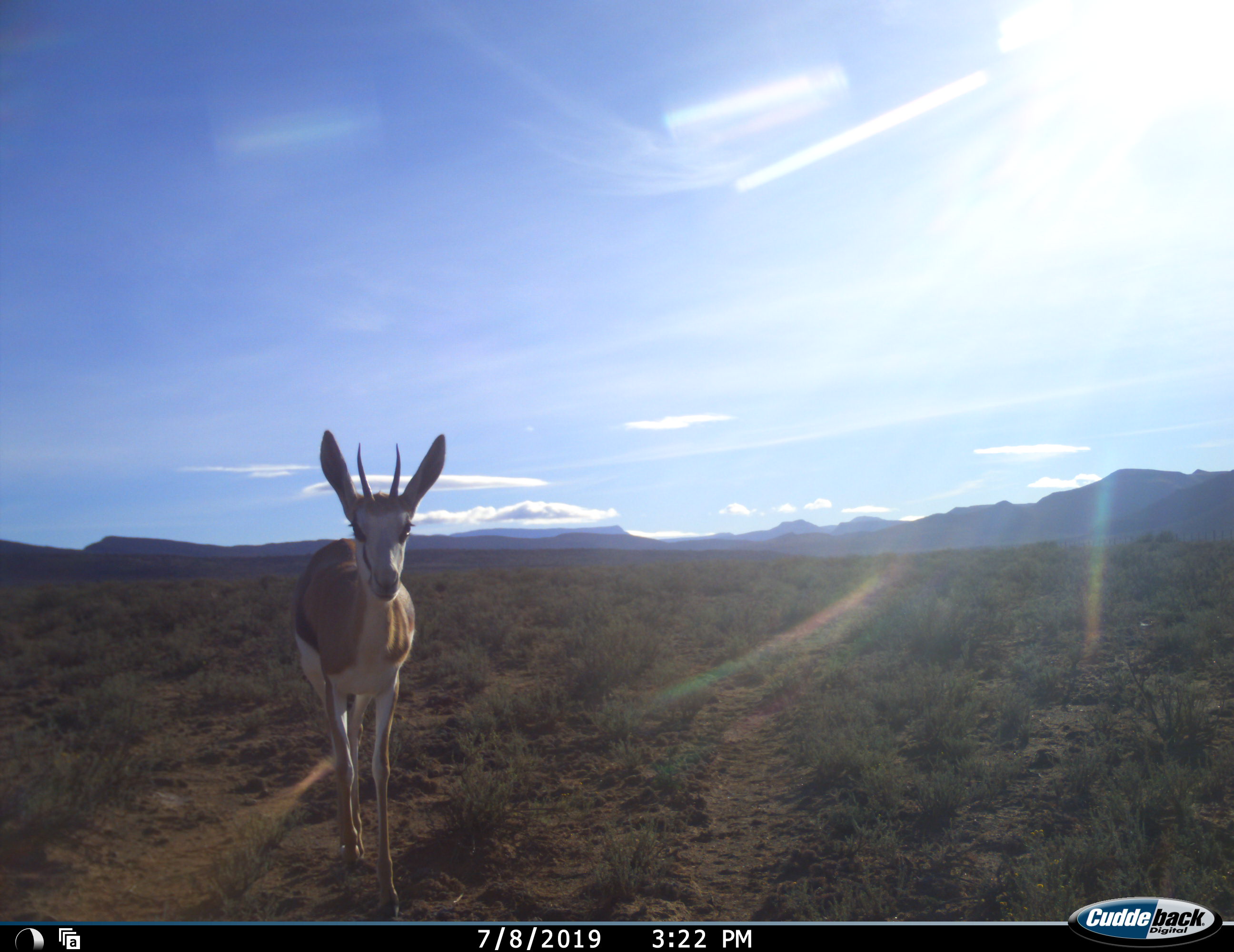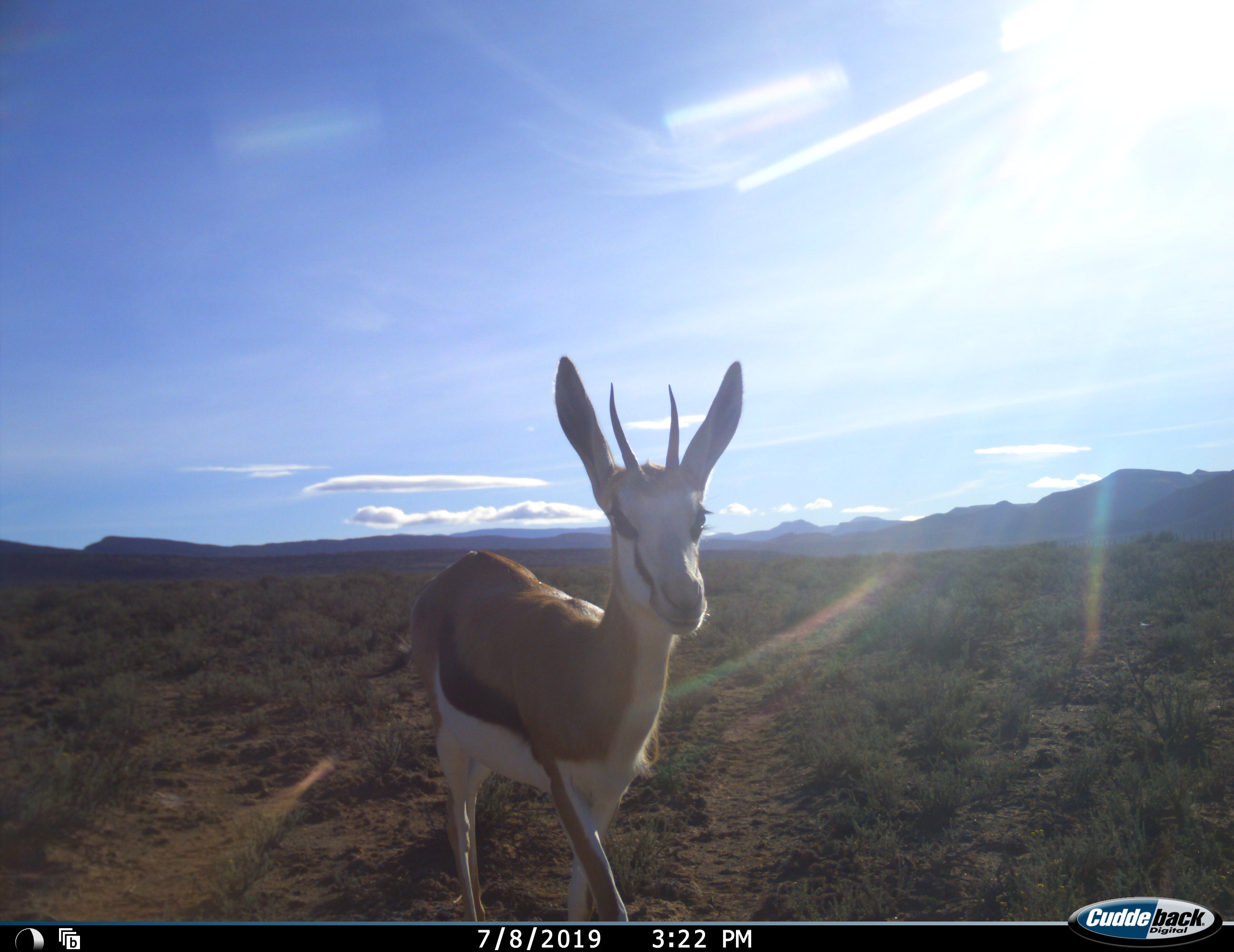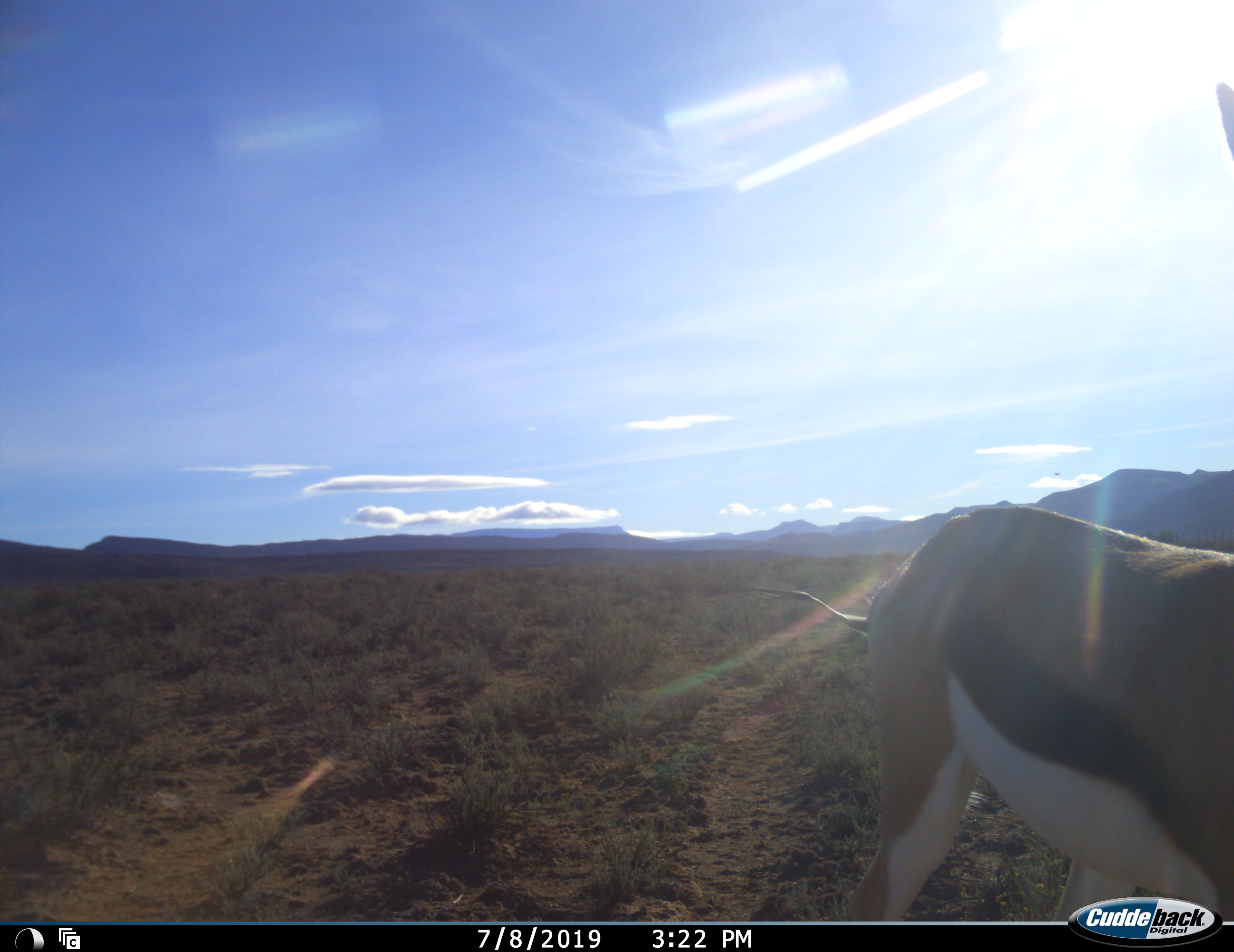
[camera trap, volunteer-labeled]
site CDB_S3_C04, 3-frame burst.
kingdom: Animalia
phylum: Chordata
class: Mammalia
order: Artiodactyla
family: Bovidae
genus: Antidorcas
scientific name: Antidorcas marsupialis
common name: springbok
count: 1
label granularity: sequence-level